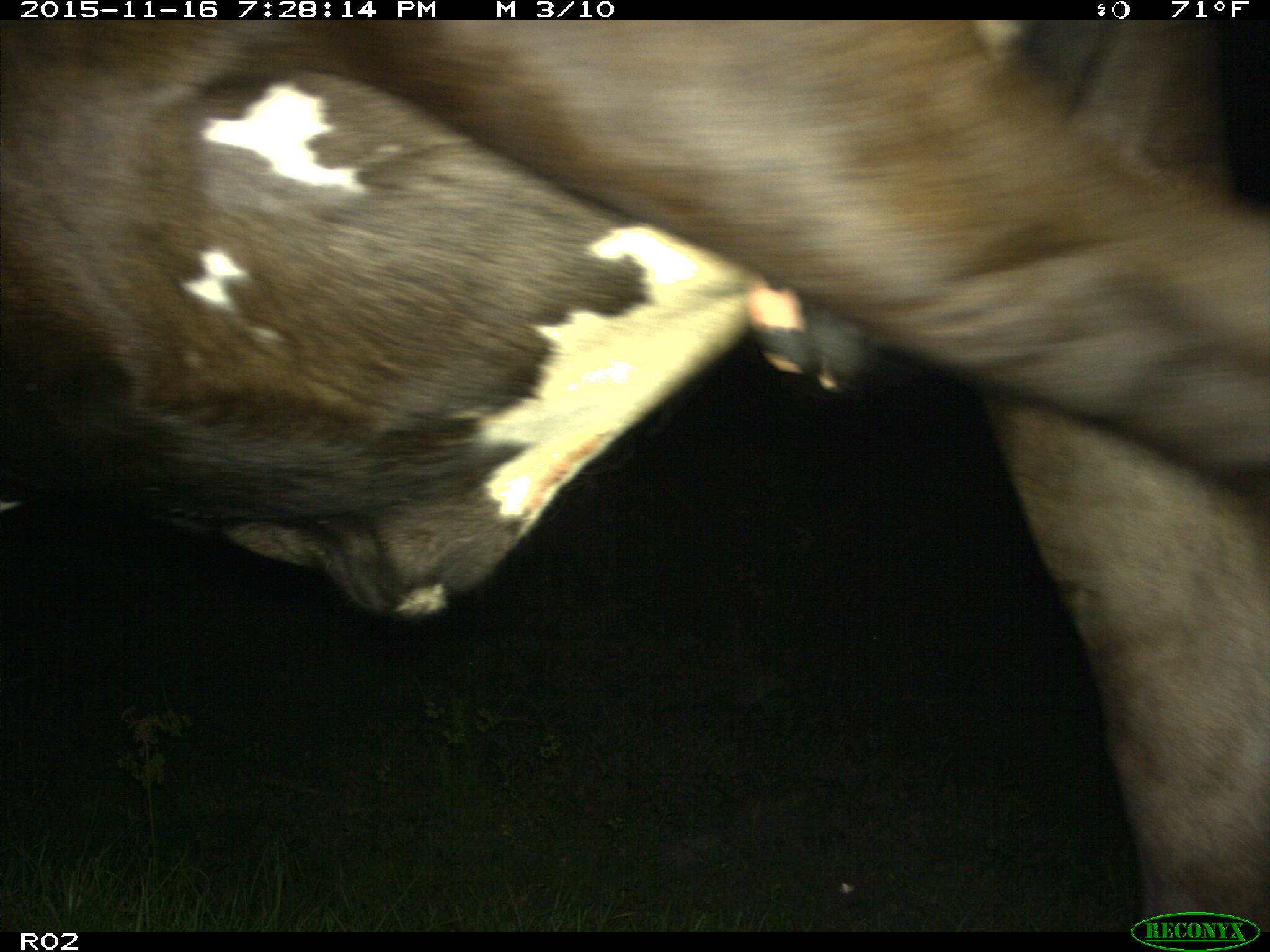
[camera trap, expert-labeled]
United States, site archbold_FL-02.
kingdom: Animalia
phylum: Chordata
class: Mammalia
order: Artiodactyla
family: Bovidae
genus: Bos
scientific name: Bos taurus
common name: domestic cow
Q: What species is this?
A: Bos taurus (domestic cow).